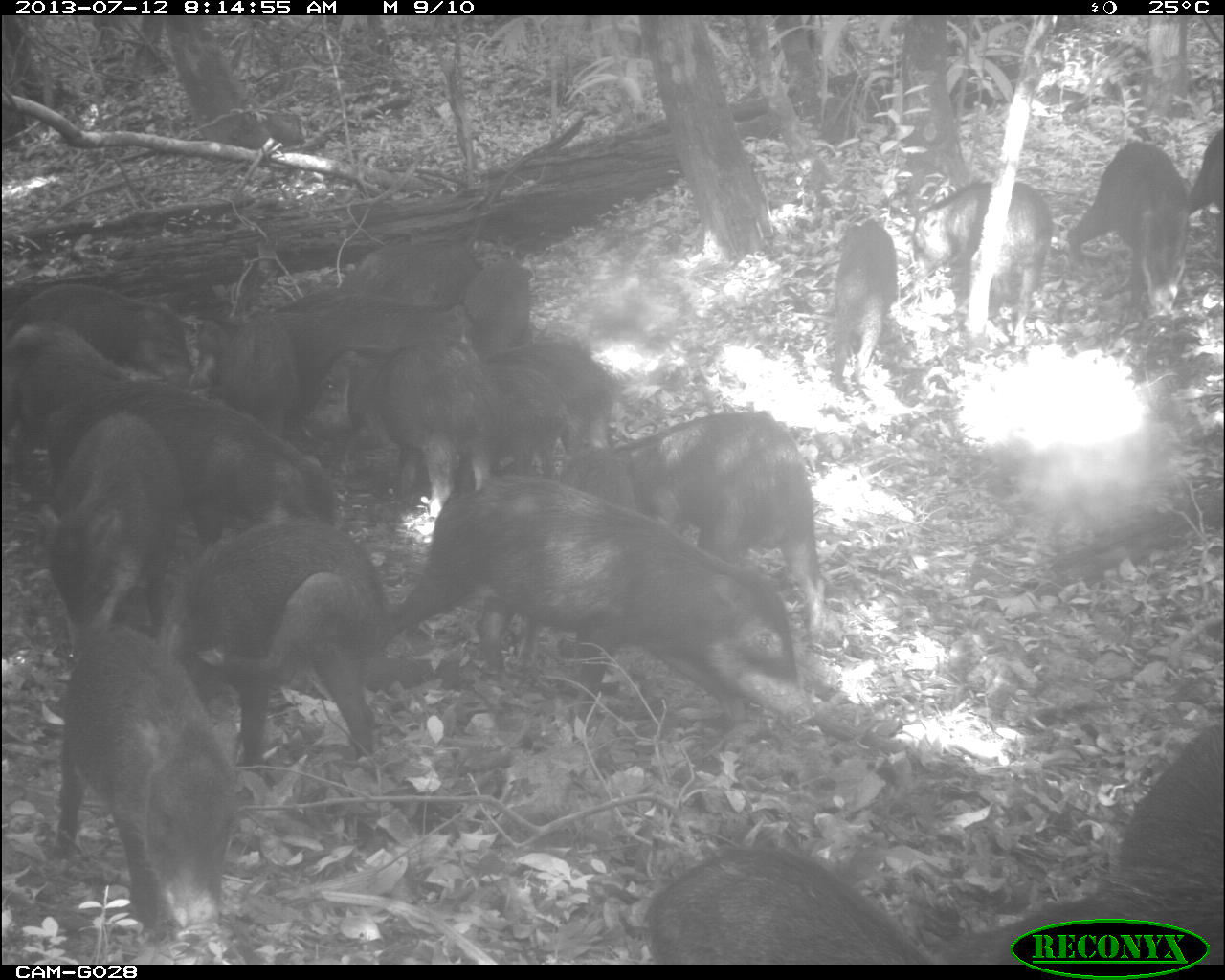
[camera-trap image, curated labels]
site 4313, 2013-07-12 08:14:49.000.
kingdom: Animalia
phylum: Chordata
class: Mammalia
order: Artiodactyla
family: Tayassuidae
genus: Tayassu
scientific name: Tayassu pecari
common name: white-lipped peccary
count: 20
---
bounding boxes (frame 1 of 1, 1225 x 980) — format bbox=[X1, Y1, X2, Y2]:
group: bbox=[3, 127, 1220, 960]